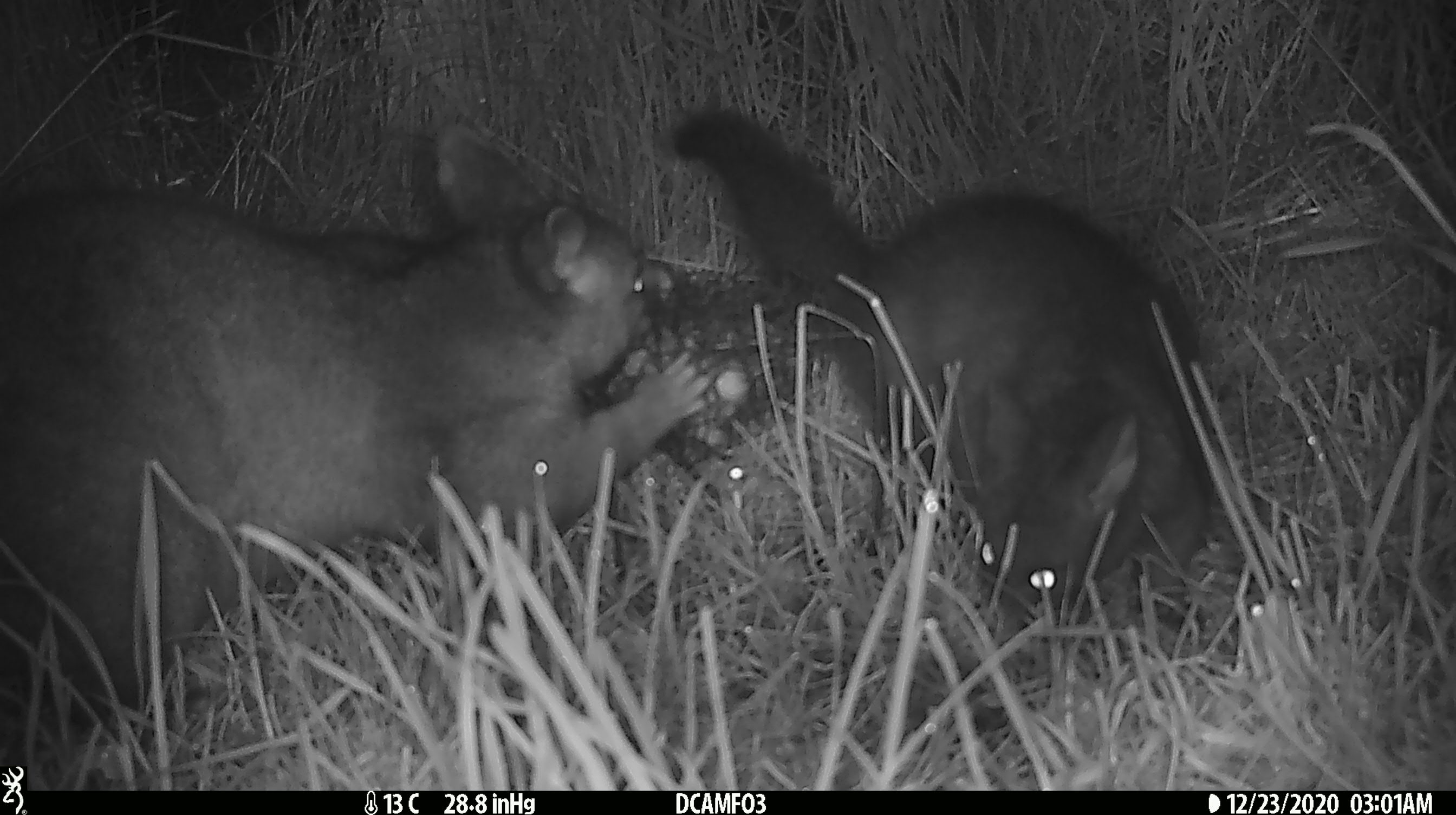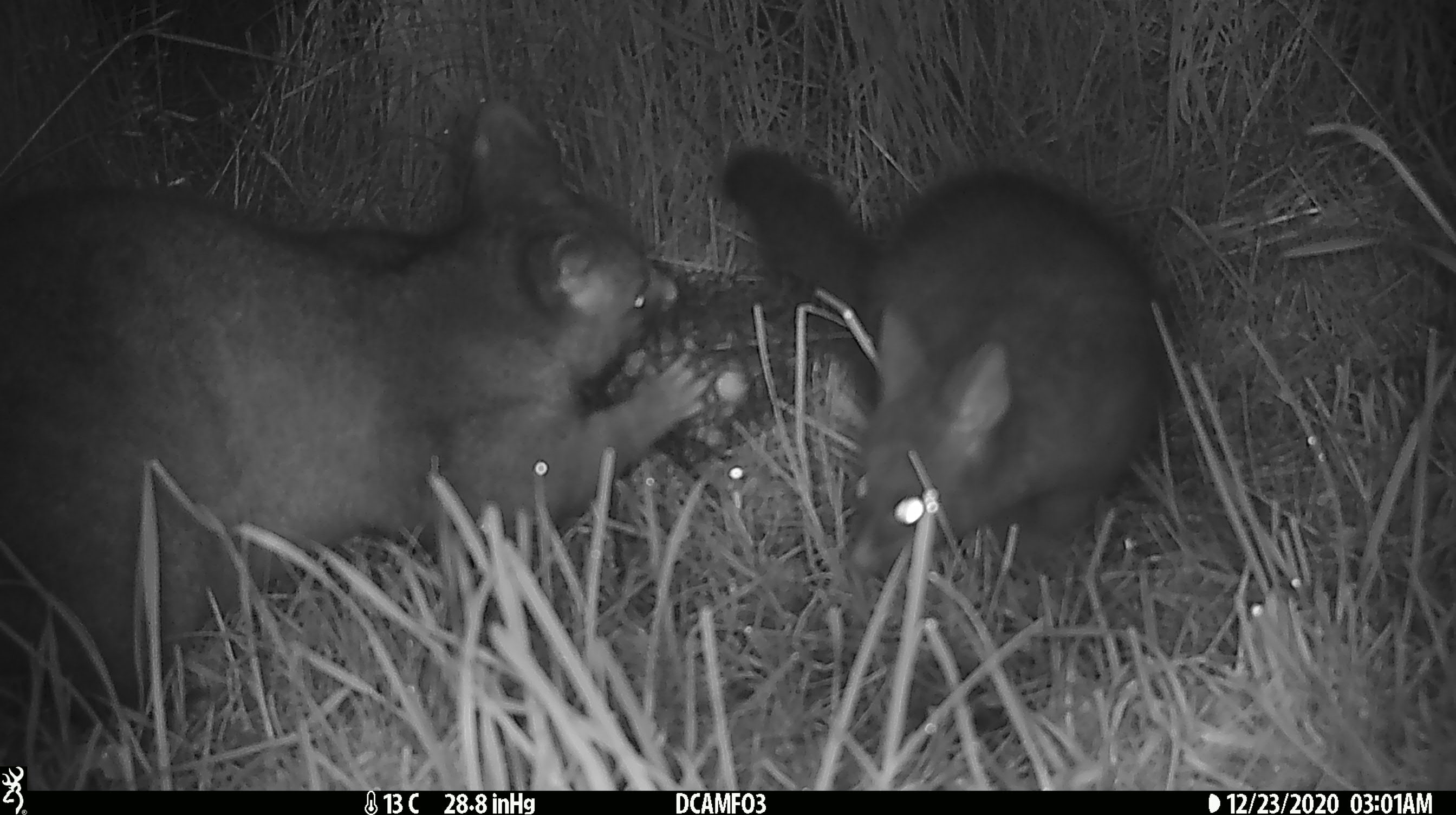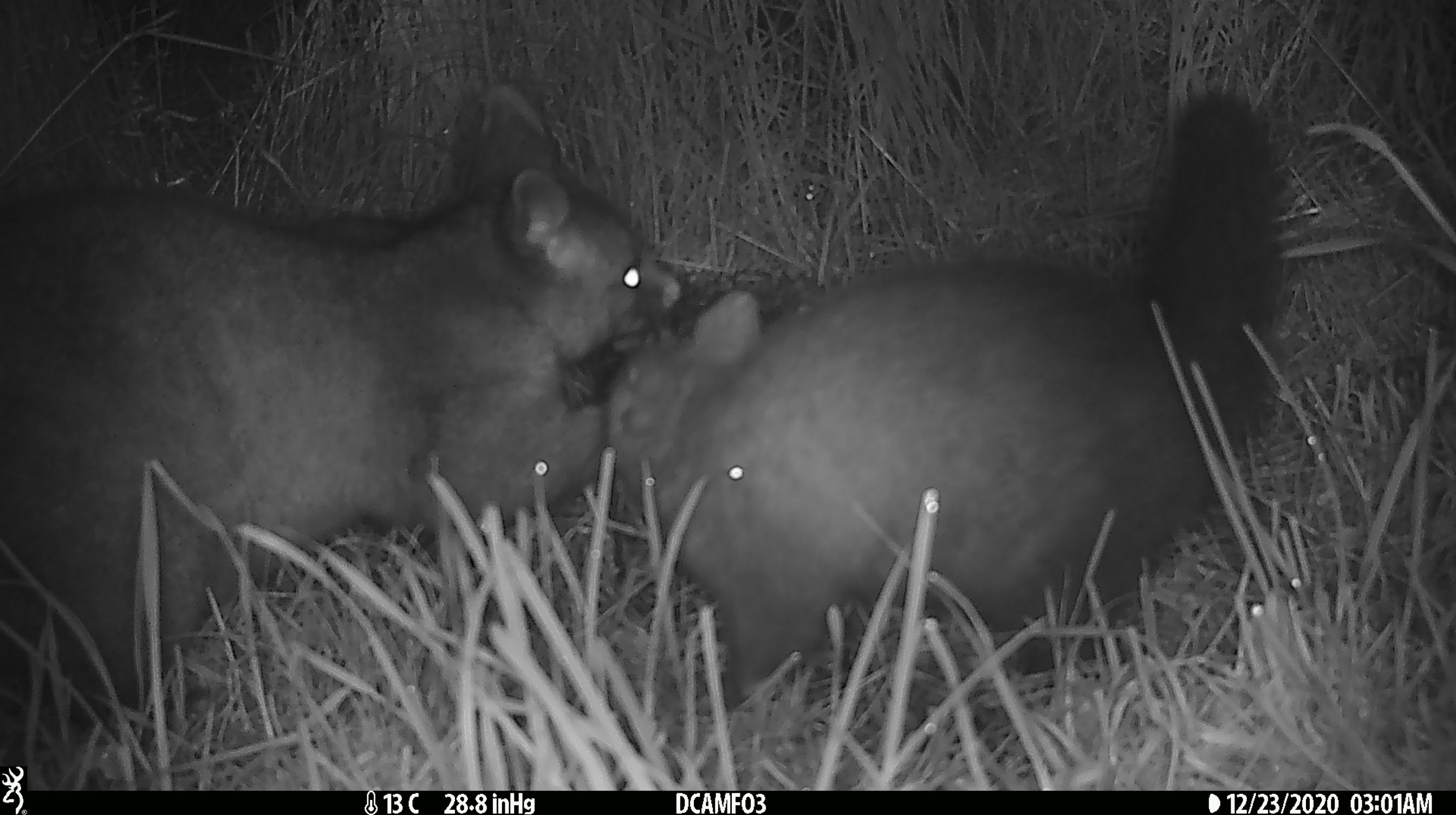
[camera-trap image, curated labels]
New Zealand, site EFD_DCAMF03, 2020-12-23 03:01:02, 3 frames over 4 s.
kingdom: Animalia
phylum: Chordata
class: Mammalia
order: Diprotodontia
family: Phalangeridae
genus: Trichosurus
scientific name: Trichosurus vulpecula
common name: common brushtail possum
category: possum